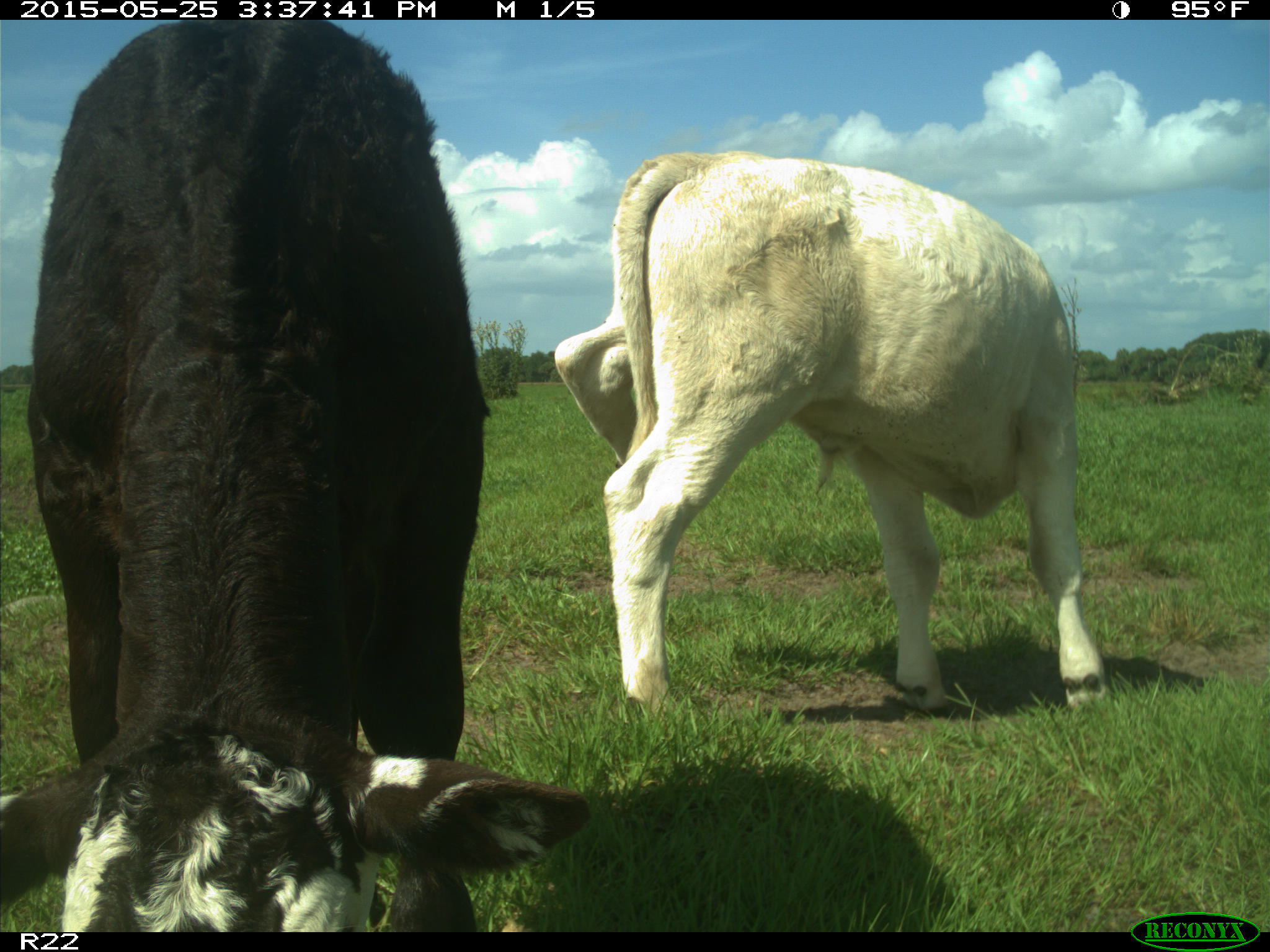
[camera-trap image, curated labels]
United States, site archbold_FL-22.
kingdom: Animalia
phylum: Chordata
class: Mammalia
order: Artiodactyla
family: Bovidae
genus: Bos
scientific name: Bos taurus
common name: domestic cow